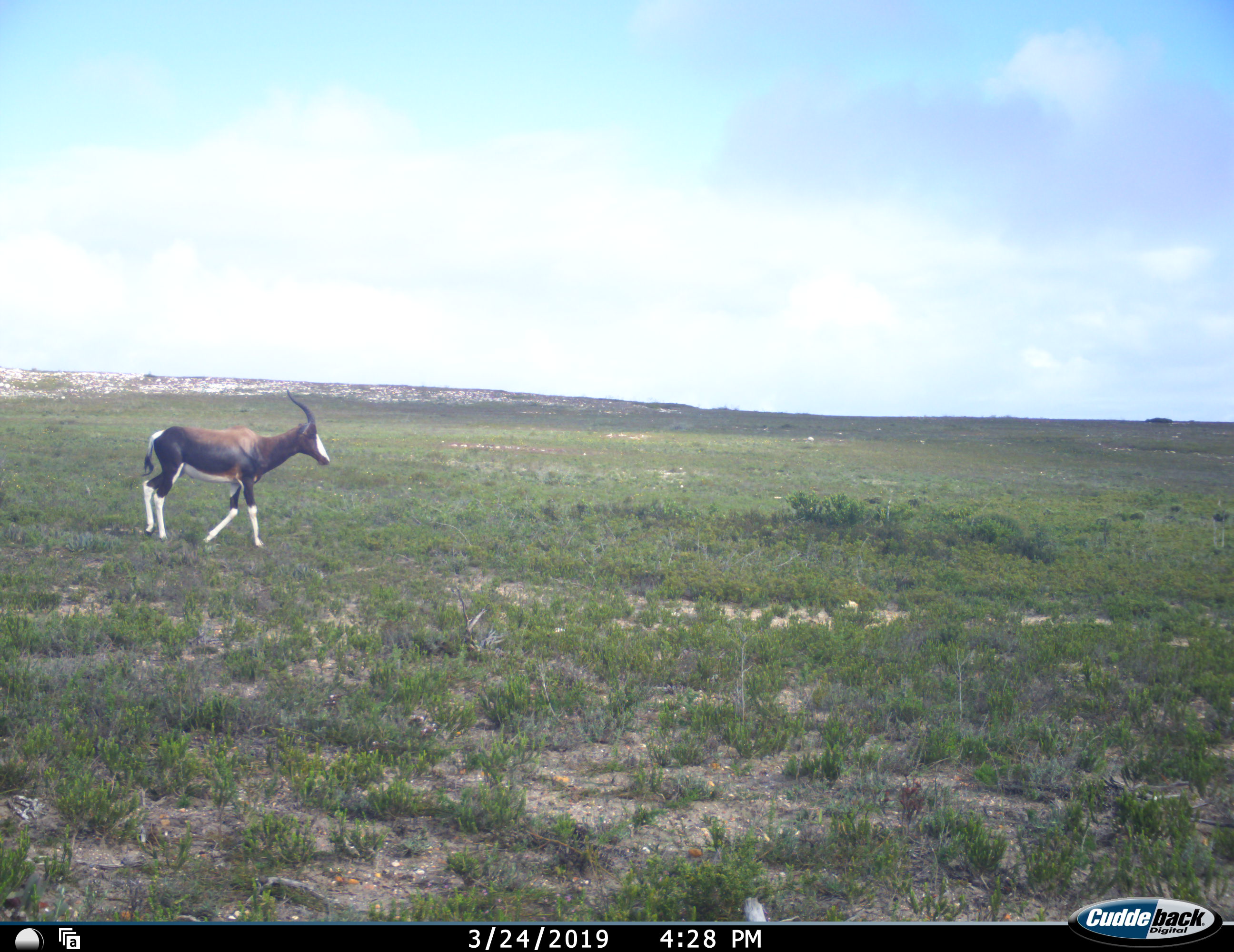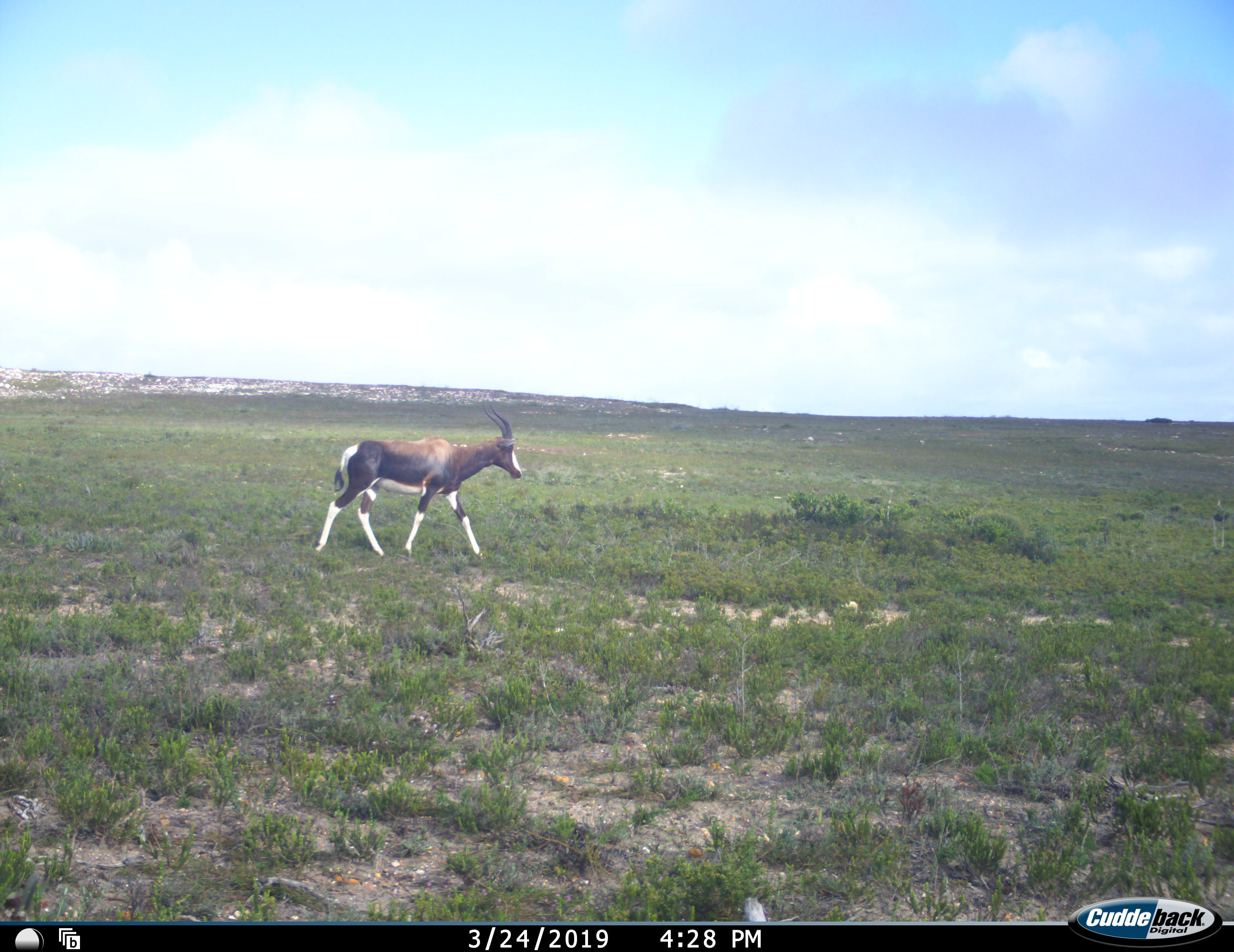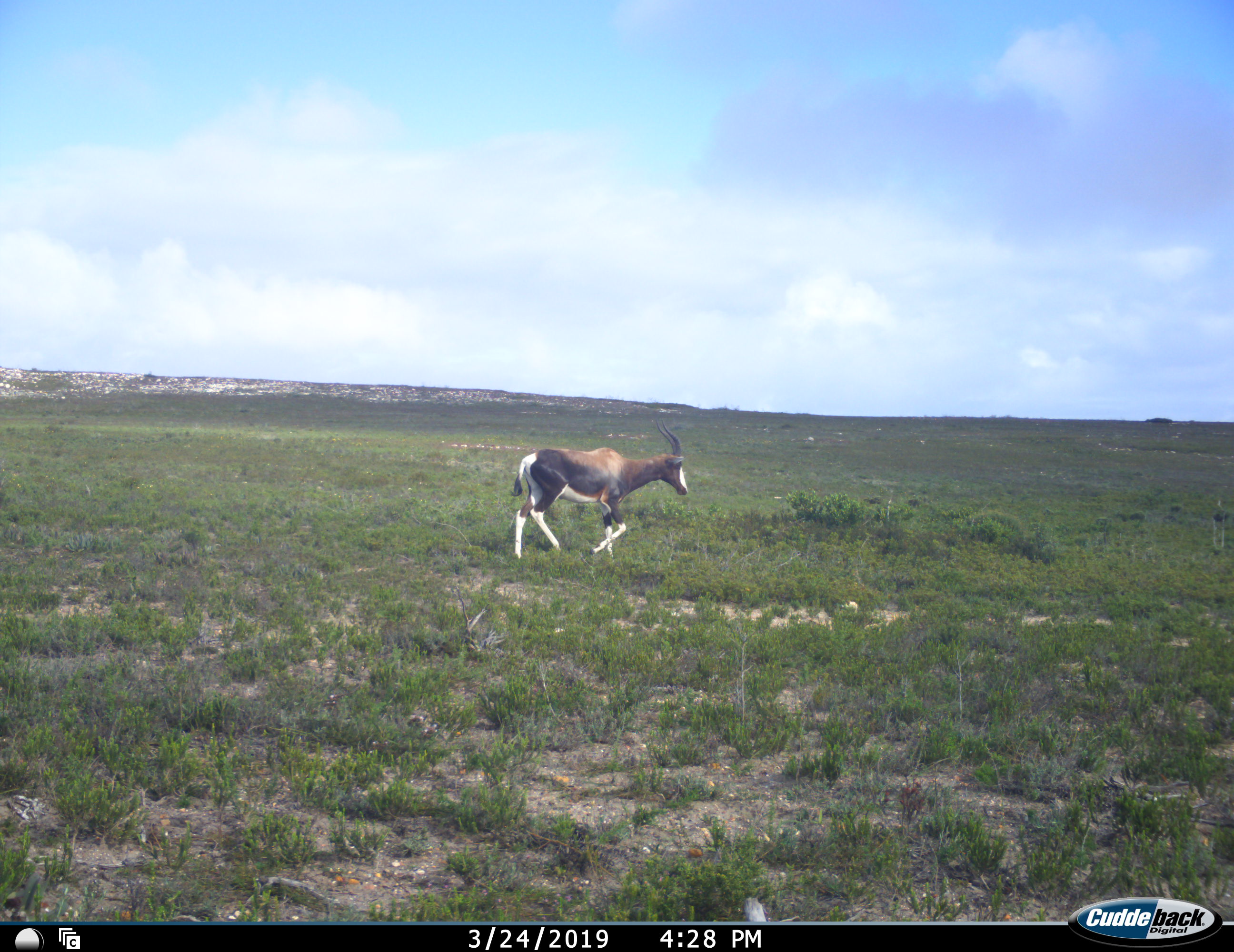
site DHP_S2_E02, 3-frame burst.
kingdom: Animalia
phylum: Chordata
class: Mammalia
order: Artiodactyla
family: Bovidae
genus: Damaliscus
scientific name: Damaliscus pygargus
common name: bontebok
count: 1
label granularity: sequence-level